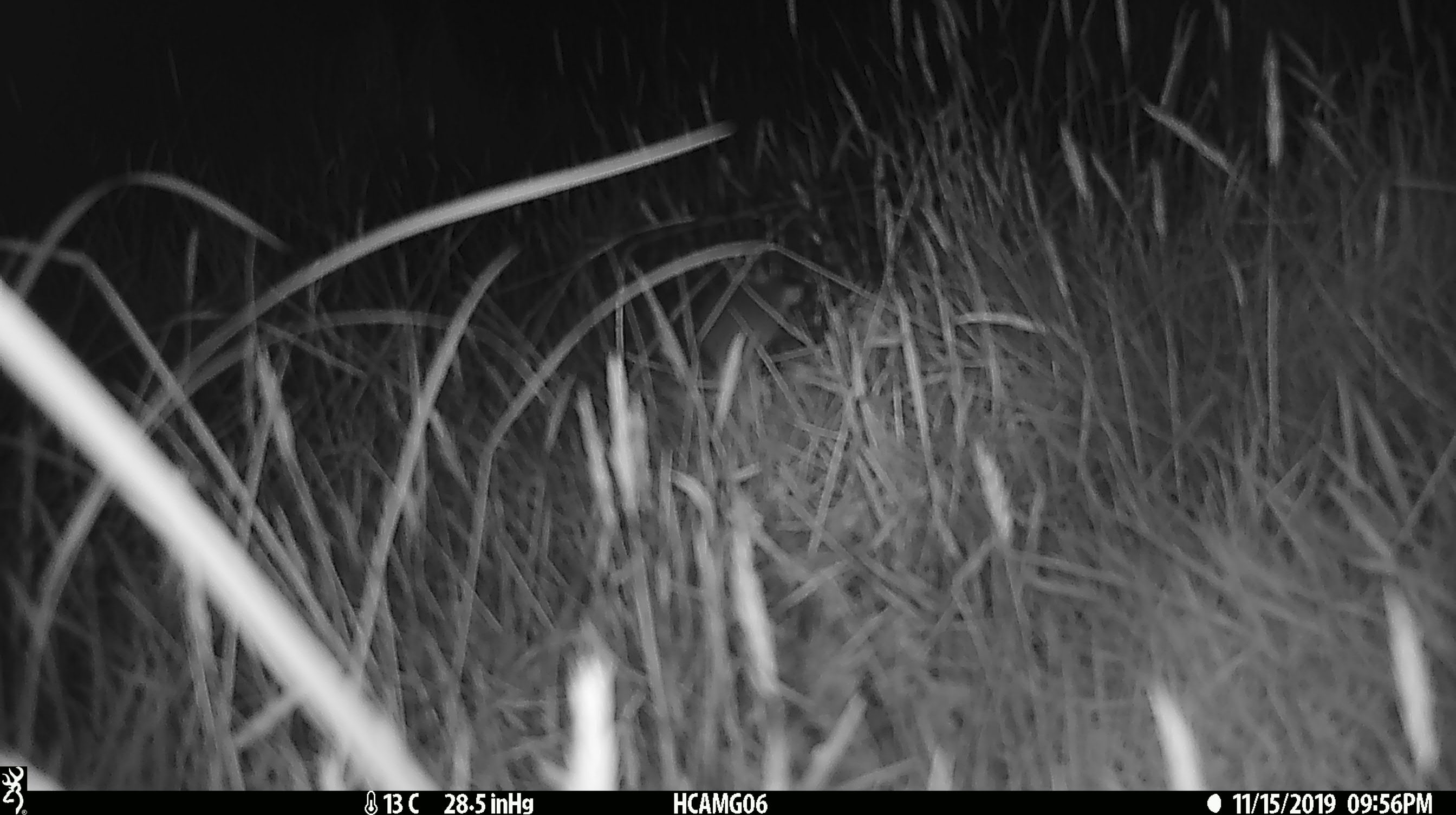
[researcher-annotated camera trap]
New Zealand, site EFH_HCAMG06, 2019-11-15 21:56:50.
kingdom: Animalia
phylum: Chordata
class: Mammalia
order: Rodentia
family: Muridae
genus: Mus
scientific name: Mus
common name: mouse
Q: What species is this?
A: Mouse (Mus).